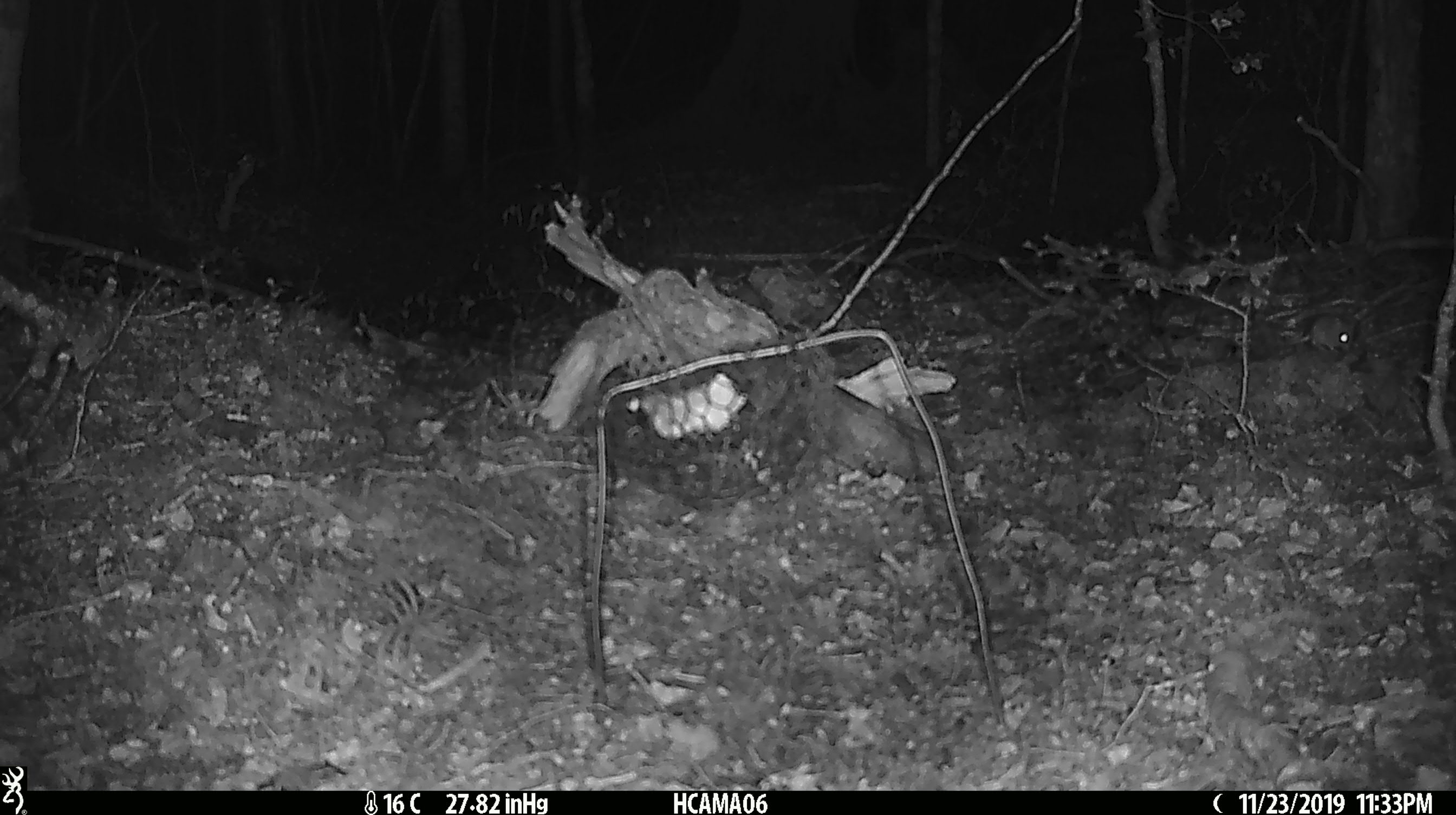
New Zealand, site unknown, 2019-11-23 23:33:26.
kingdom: Animalia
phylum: Chordata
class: Mammalia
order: Rodentia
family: Muridae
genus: Mus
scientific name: Mus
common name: mouse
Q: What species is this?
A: Mouse (Mus).